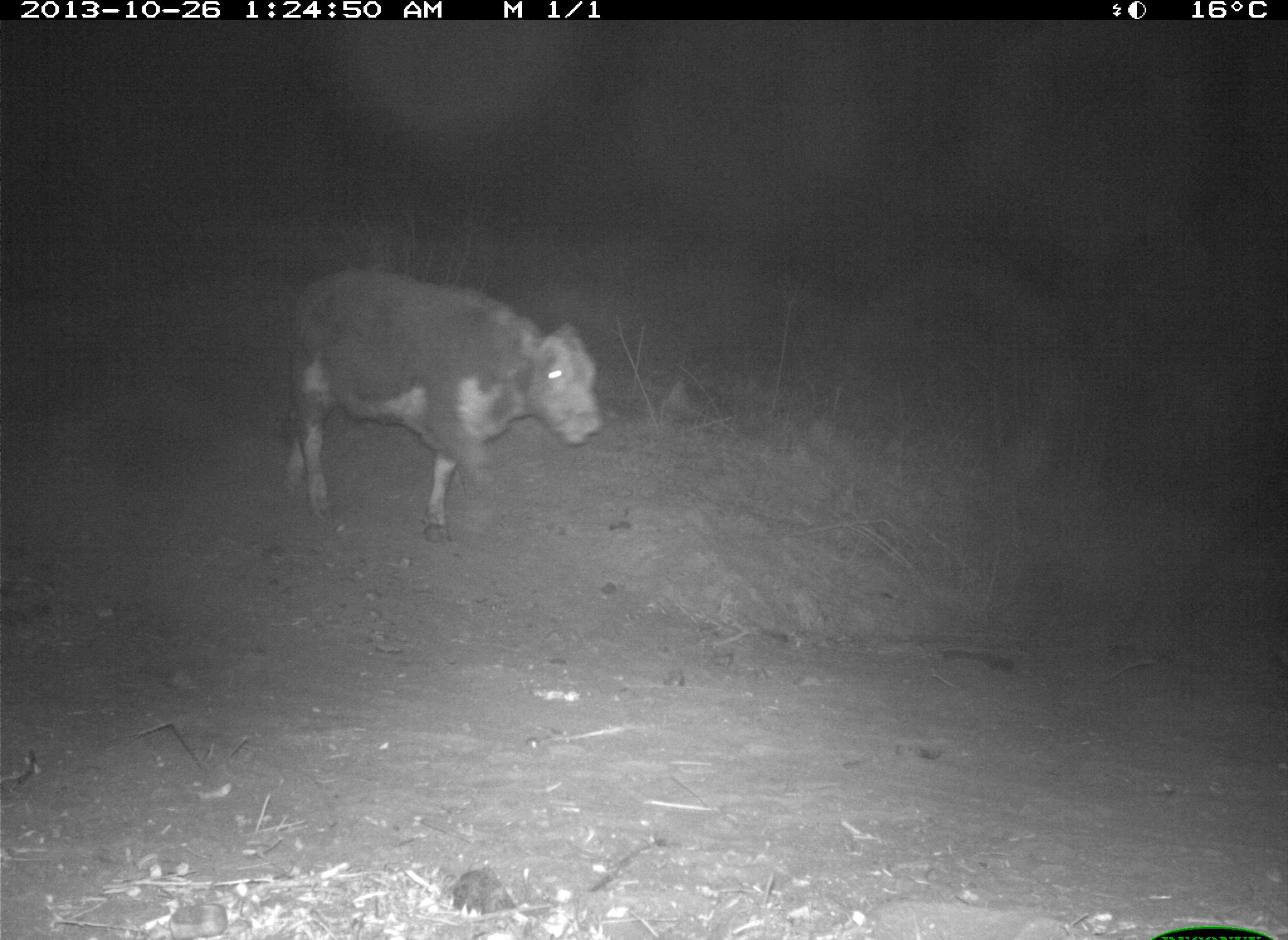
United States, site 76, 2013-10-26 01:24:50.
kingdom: Animalia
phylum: Chordata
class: Mammalia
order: Artiodactyla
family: Bovidae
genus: Bos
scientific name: Bos taurus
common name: cow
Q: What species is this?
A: Cow (Bos taurus).